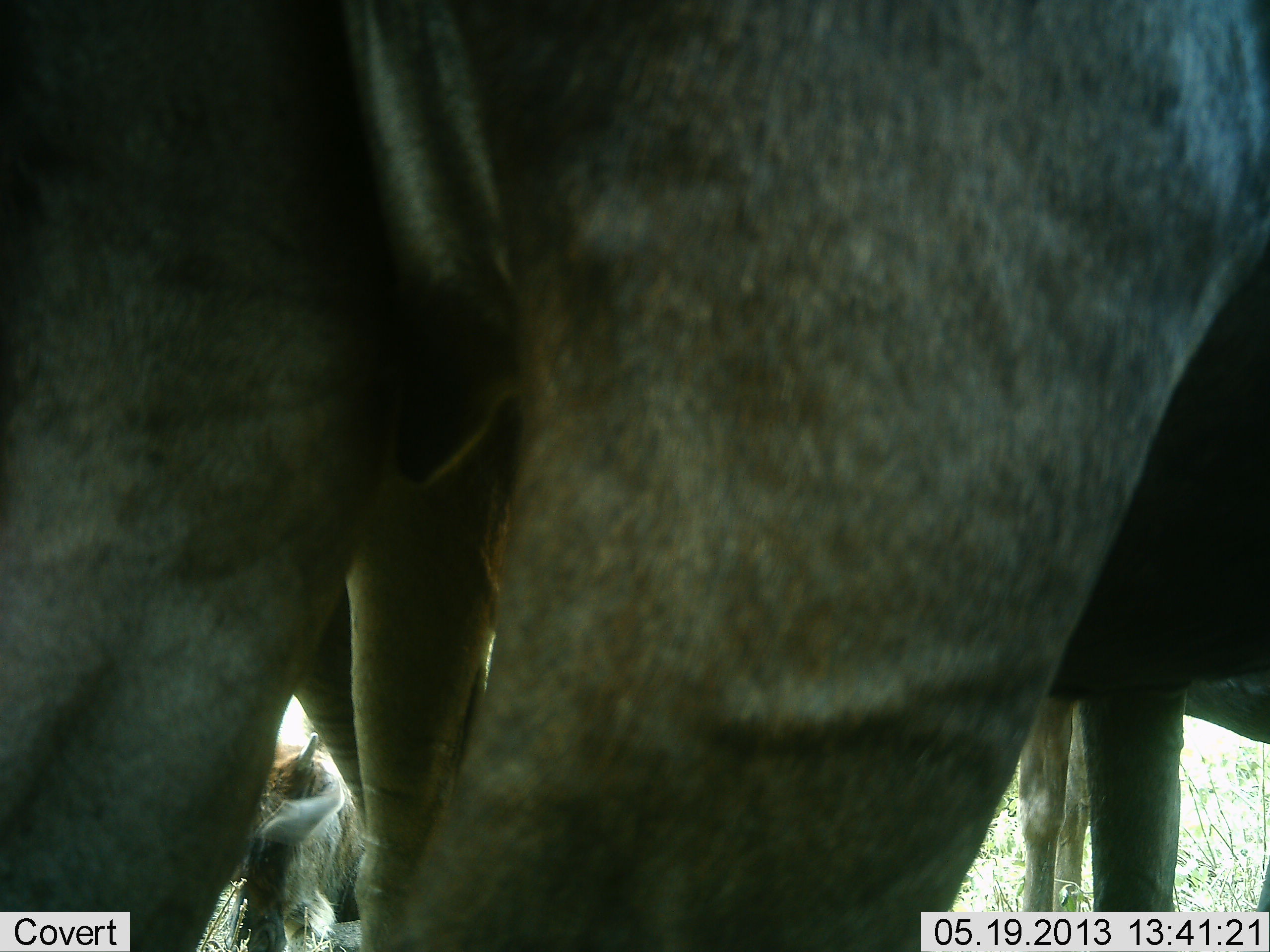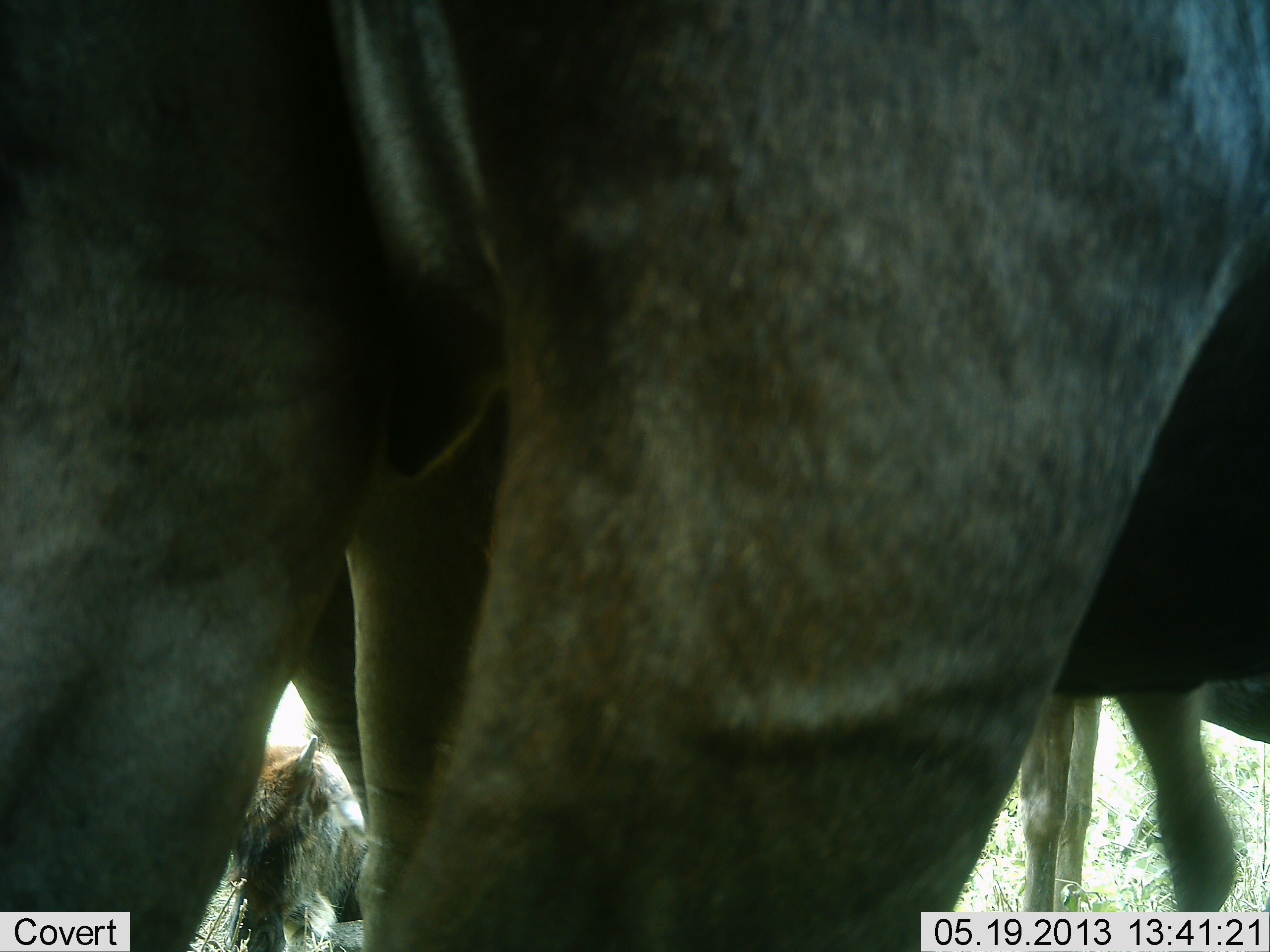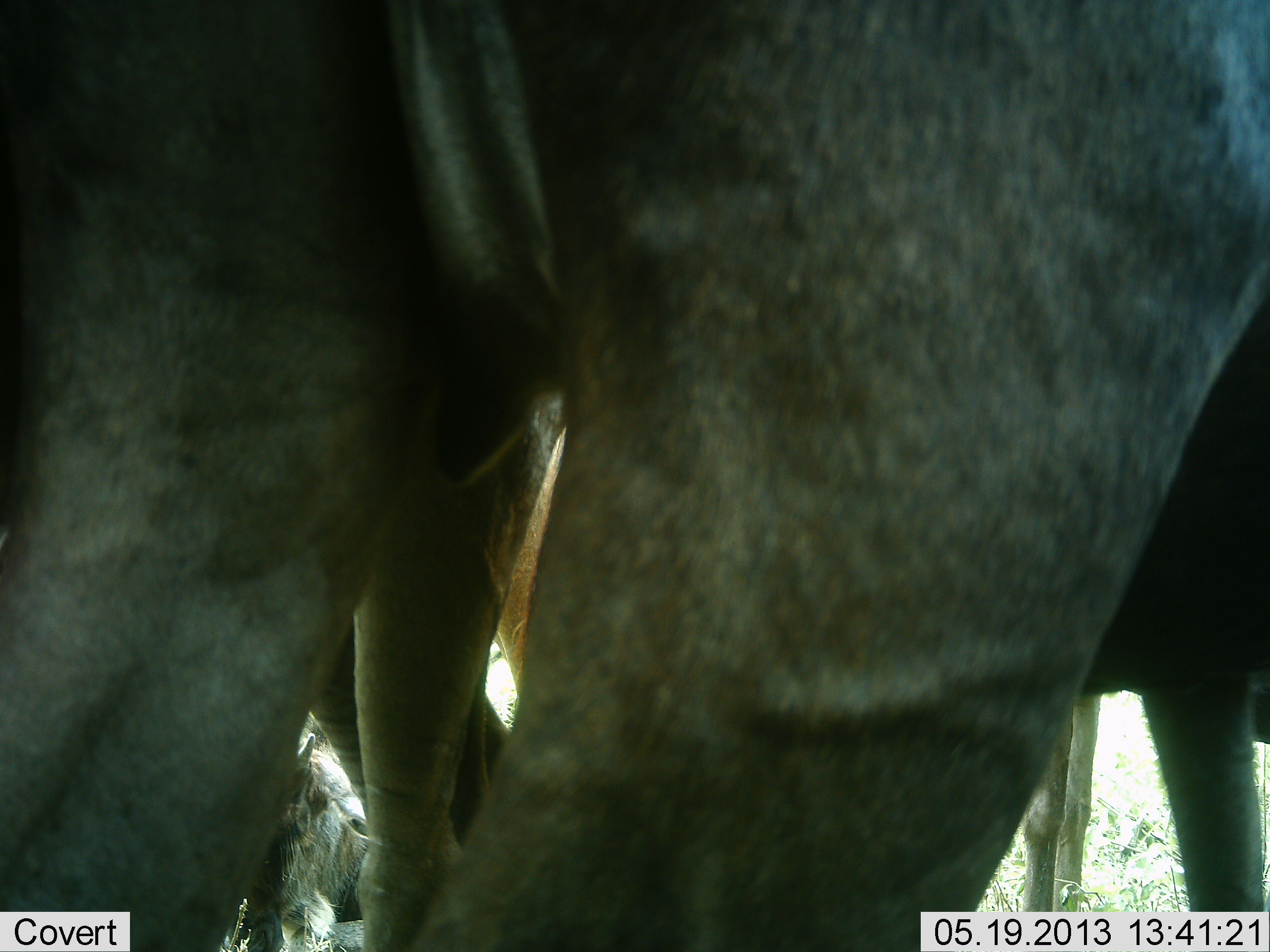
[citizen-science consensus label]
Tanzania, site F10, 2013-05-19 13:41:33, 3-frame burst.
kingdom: Animalia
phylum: Chordata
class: Mammalia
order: Artiodactyla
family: Bovidae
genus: Connochaetes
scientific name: Connochaetes taurinus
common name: blue wildebeest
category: wildebeest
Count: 4.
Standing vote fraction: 90%.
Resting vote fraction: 90%.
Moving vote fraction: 0%.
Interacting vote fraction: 0%.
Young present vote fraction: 50%.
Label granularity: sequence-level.